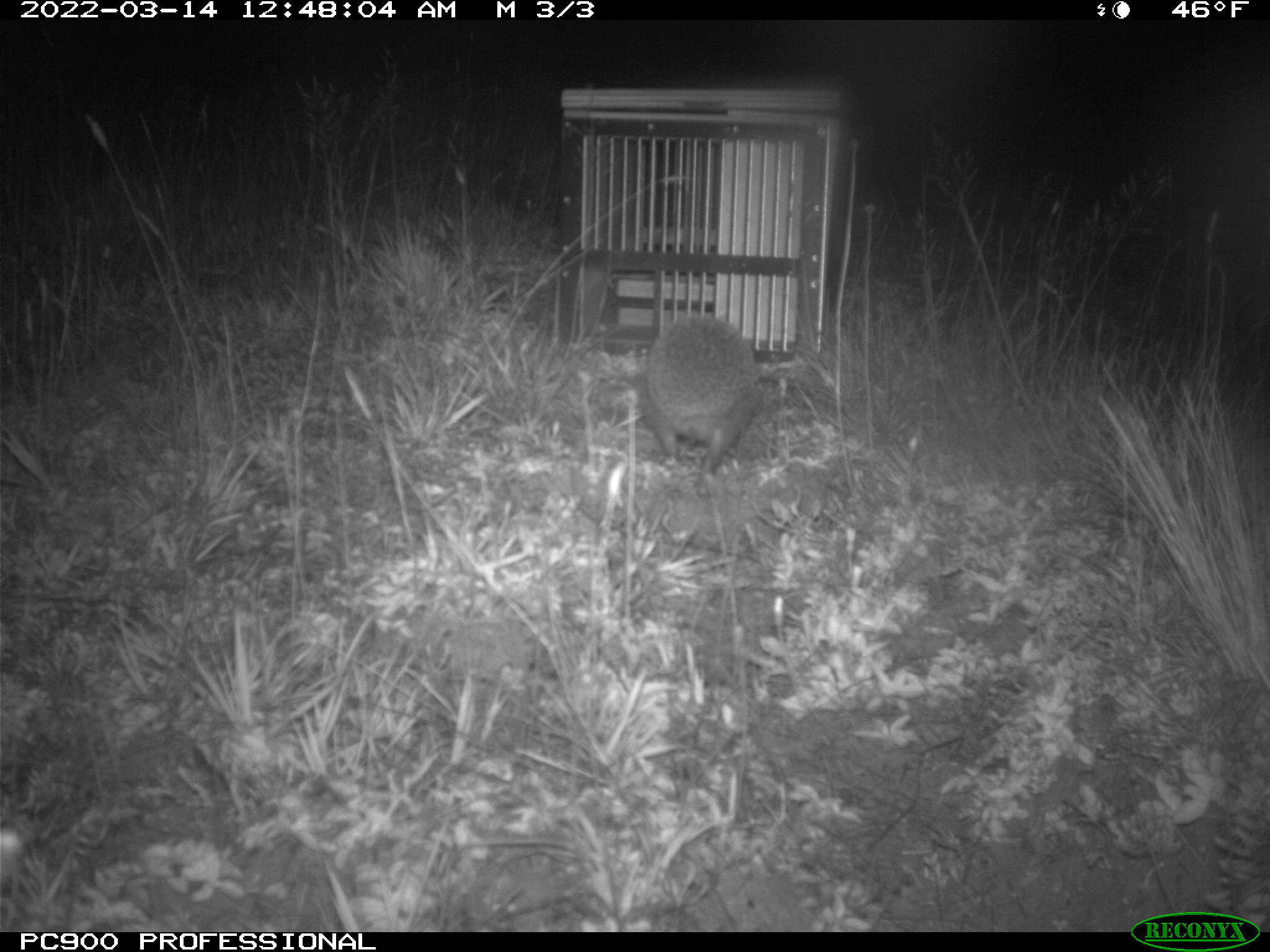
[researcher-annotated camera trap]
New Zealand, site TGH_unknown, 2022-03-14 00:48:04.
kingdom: Animalia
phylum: Chordata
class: Mammalia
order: Eulipotyphla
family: Erinaceidae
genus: Erinaceus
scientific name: Erinaceus europaeus europaeus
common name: european hedgehog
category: hedgehog